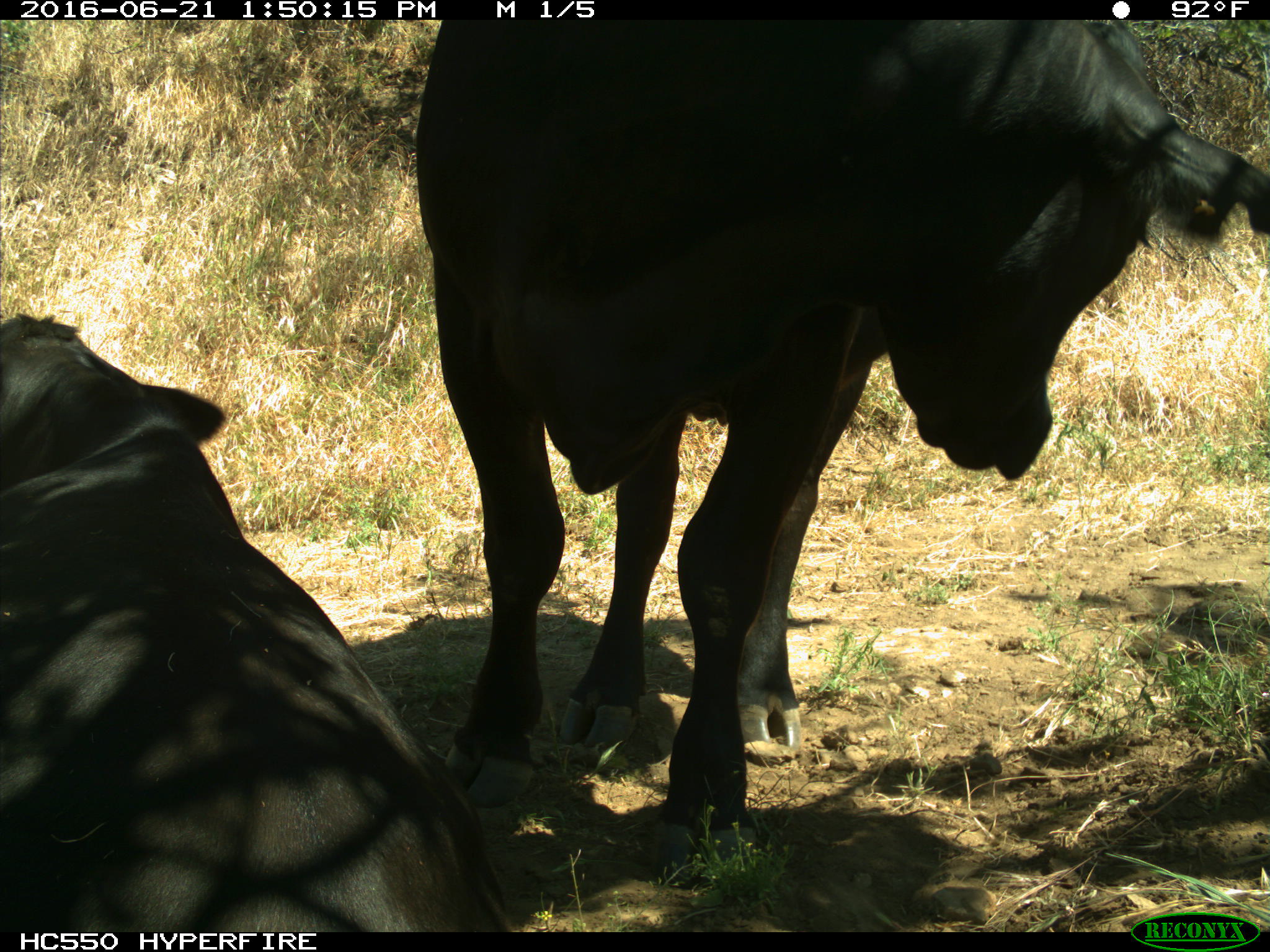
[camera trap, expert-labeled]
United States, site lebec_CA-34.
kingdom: Animalia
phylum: Chordata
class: Mammalia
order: Artiodactyla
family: Bovidae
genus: Bos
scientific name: Bos taurus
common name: domestic cow